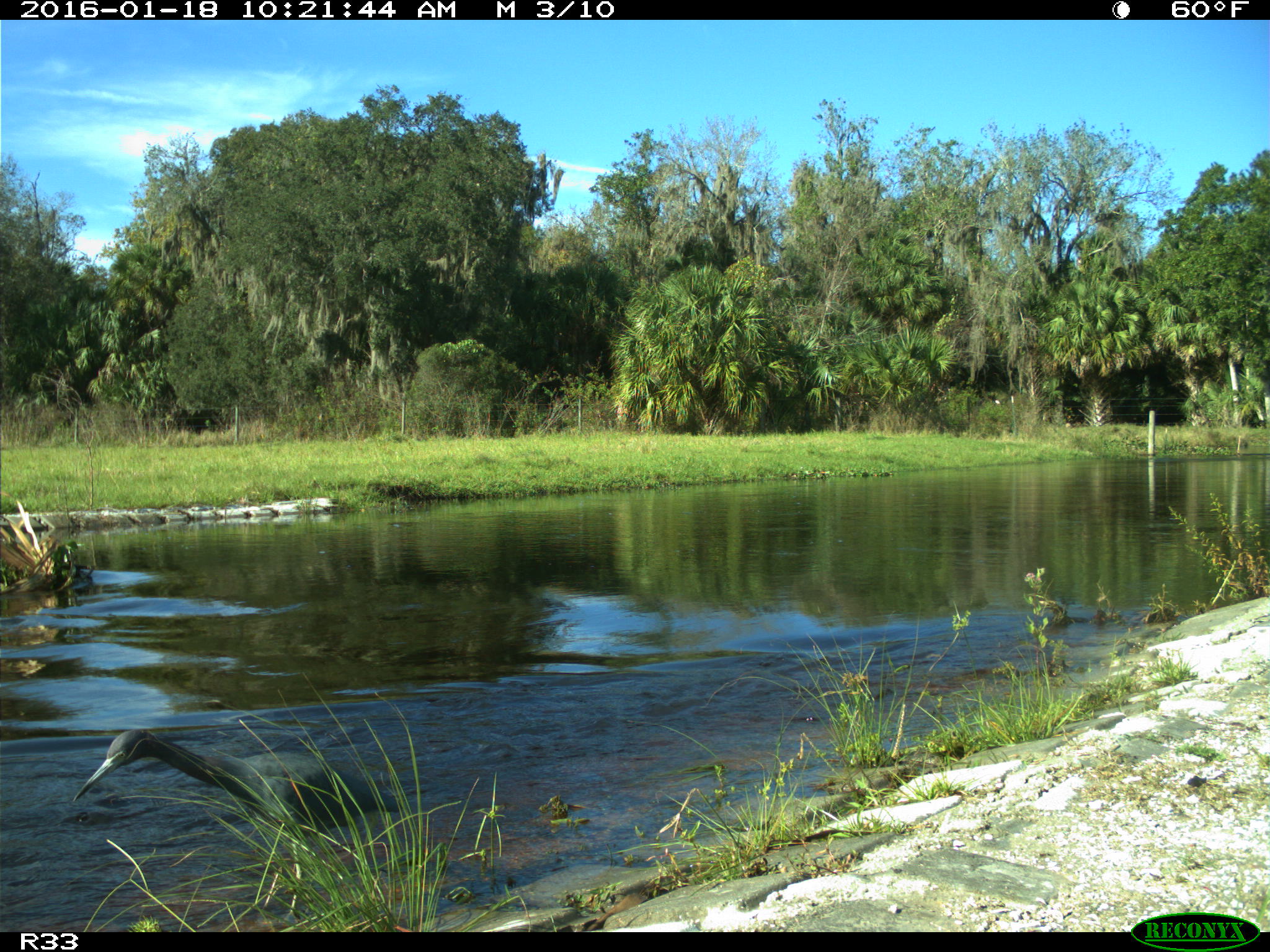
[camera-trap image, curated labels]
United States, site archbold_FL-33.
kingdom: Animalia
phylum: Chordata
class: Aves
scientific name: Aves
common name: birds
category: unidentified bird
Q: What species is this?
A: Unidentified bird (birds) (Aves).